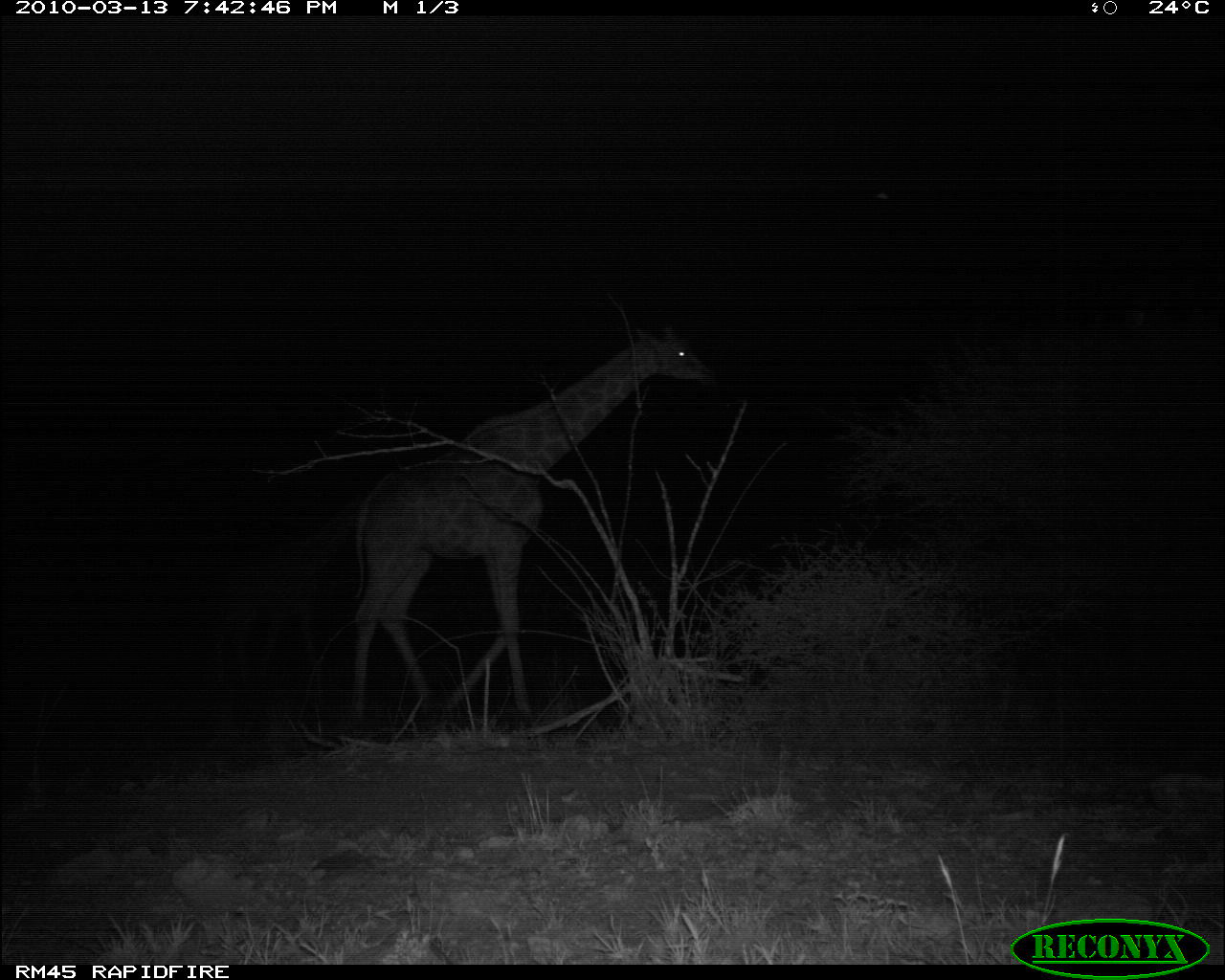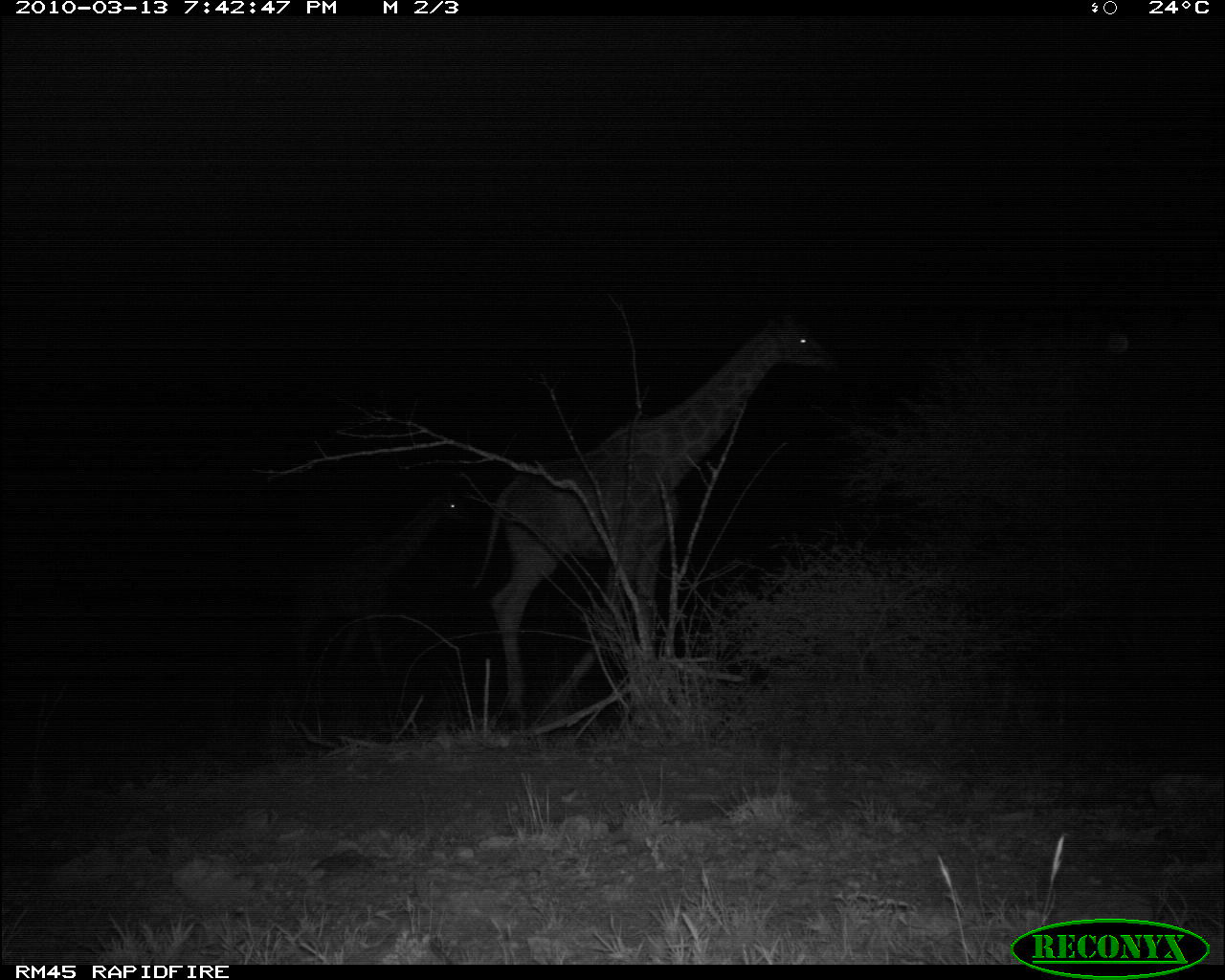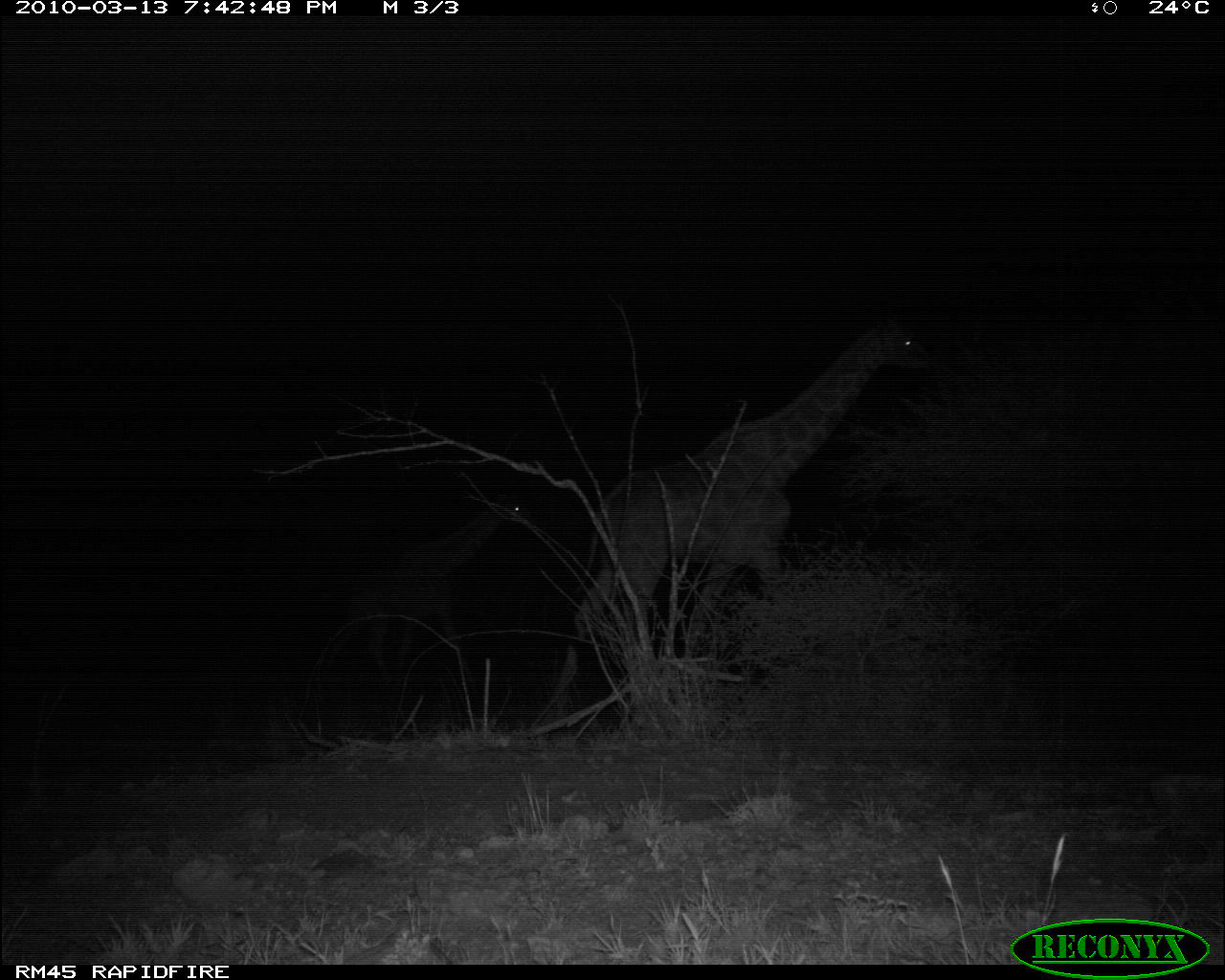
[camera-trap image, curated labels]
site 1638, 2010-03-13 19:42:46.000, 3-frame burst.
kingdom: Animalia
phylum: Chordata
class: Mammalia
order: Artiodactyla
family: Giraffidae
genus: Giraffa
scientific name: Giraffa camelopardalis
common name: giraffe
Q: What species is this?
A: Giraffa camelopardalis (giraffe).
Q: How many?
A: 2.